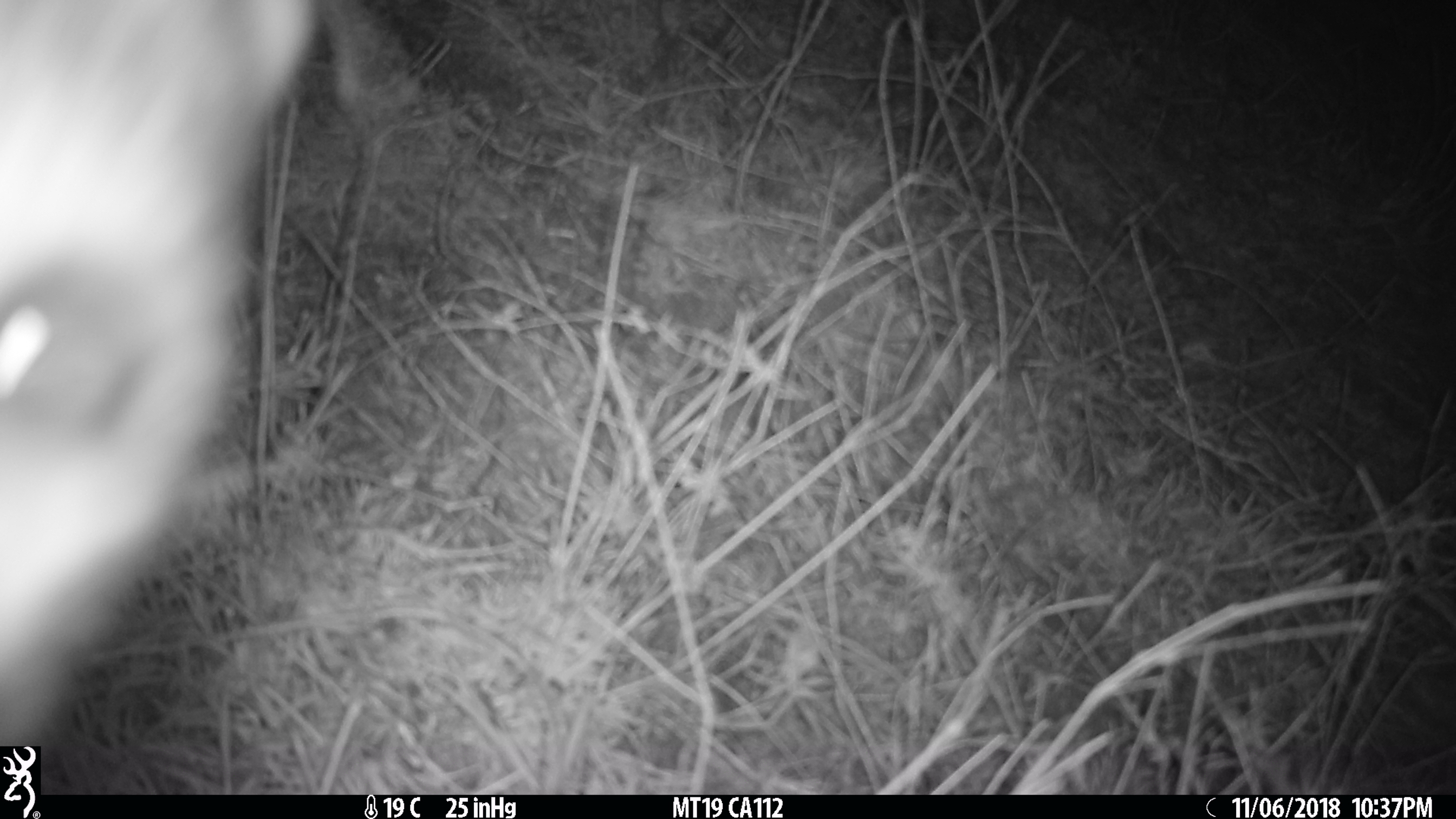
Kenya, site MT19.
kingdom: Animalia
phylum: Chordata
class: Mammalia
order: Carnivora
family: Herpestidae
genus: Ichneumia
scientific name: Ichneumia albicauda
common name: white-tailed mongoose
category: mongoose white tailed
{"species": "mongoose white tailed (white-tailed mongoose) (Ichneumia albicauda)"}